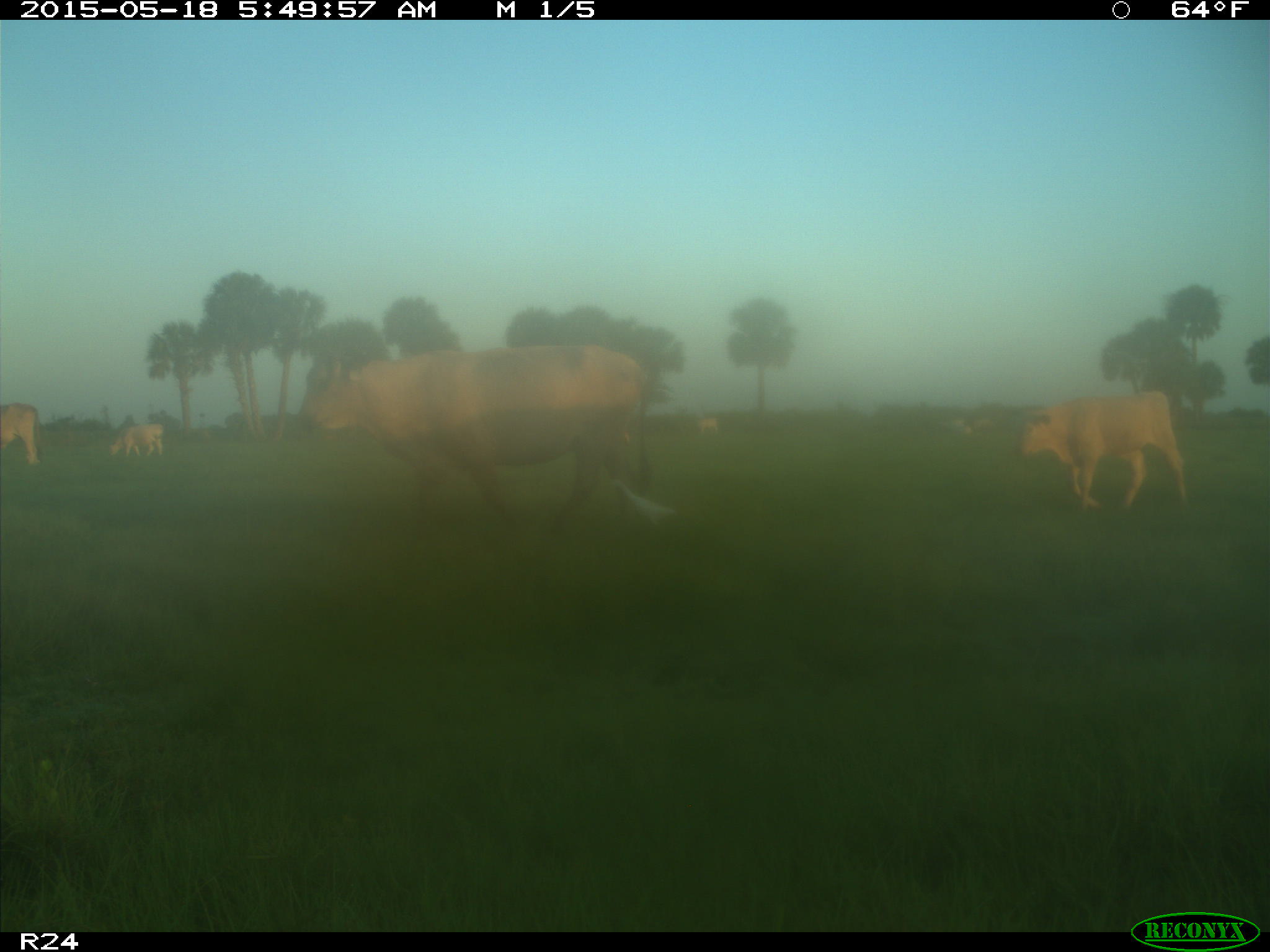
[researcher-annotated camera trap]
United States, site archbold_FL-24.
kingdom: Animalia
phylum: Chordata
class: Mammalia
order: Artiodactyla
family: Bovidae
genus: Bos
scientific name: Bos taurus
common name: domestic cow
Bos taurus (domestic cow).